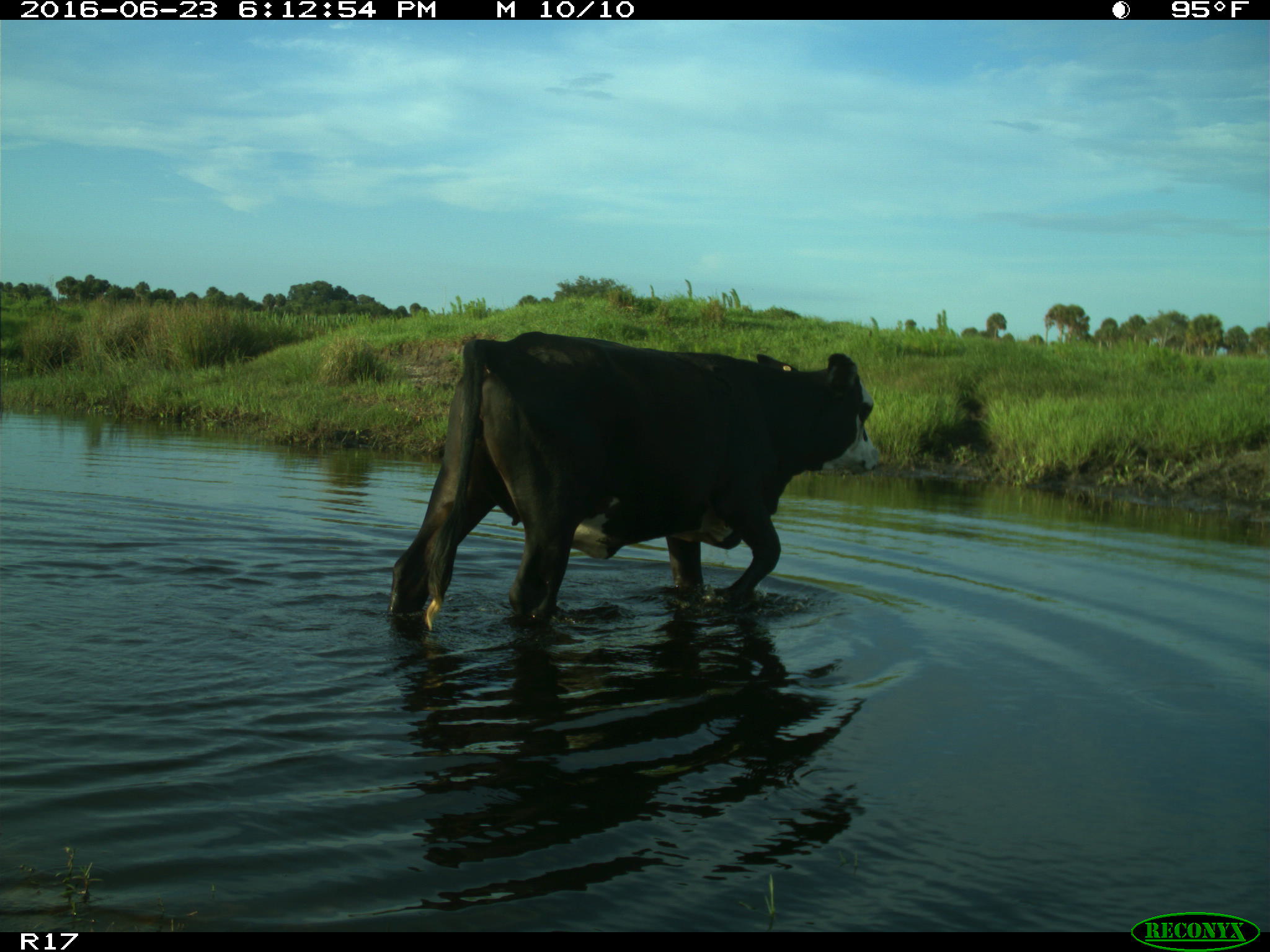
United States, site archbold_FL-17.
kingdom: Animalia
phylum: Chordata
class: Mammalia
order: Artiodactyla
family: Bovidae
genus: Bos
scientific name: Bos taurus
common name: domestic cow